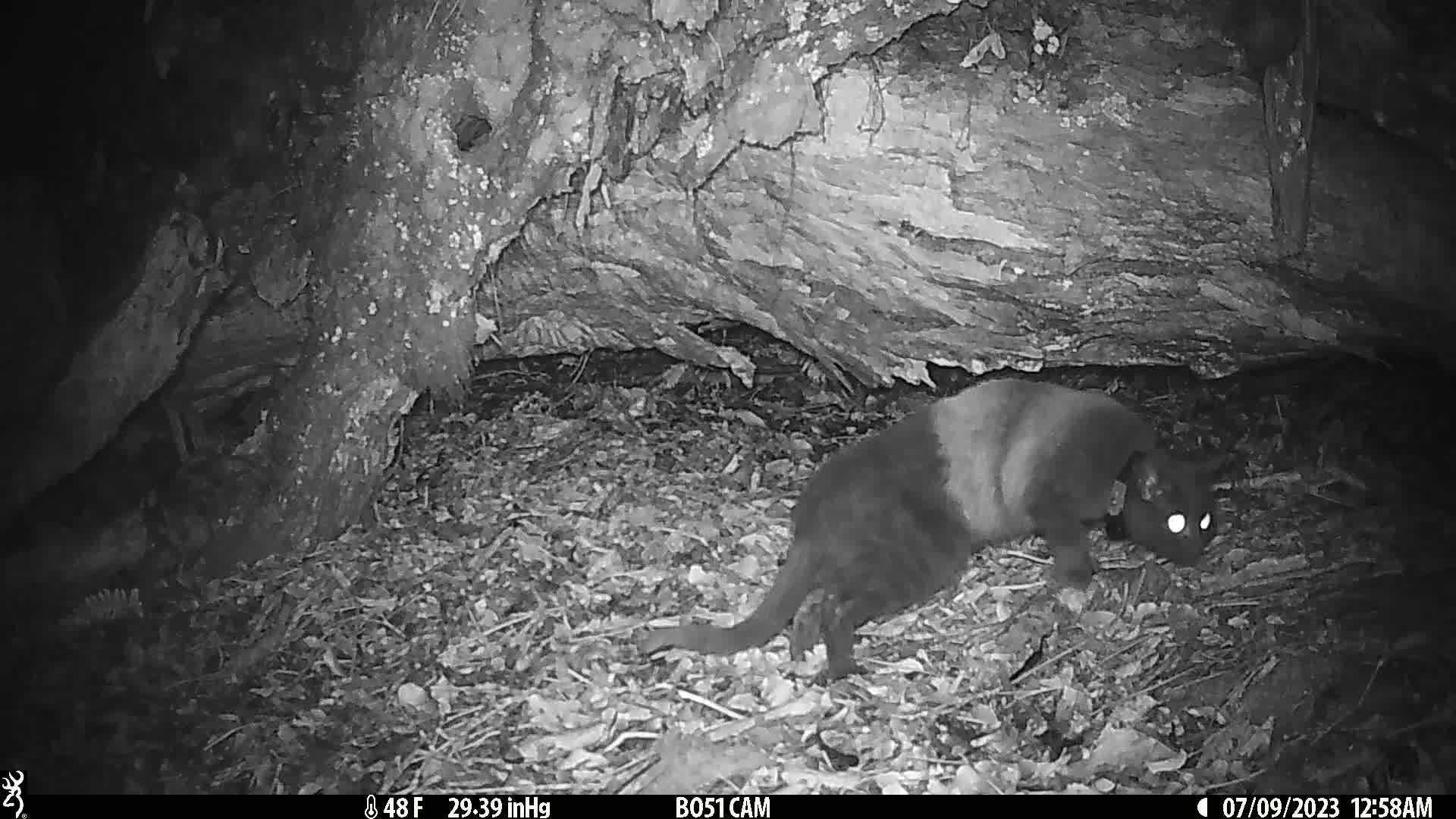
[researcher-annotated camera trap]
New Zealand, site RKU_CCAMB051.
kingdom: Animalia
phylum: Chordata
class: Mammalia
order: Carnivora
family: Felidae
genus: Felis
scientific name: Felis catus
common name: domestic cat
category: cat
Cat (domestic cat) (Felis catus).